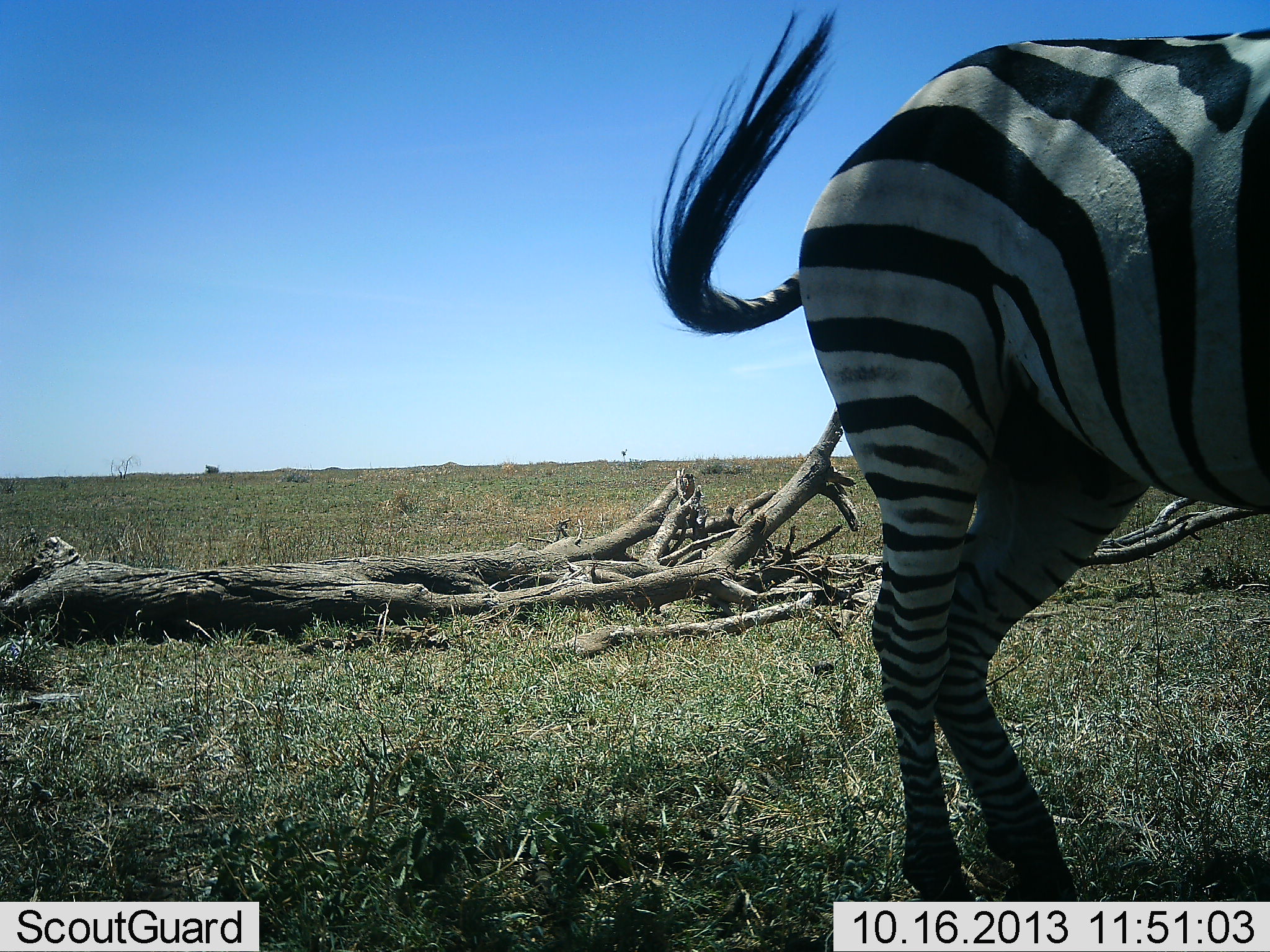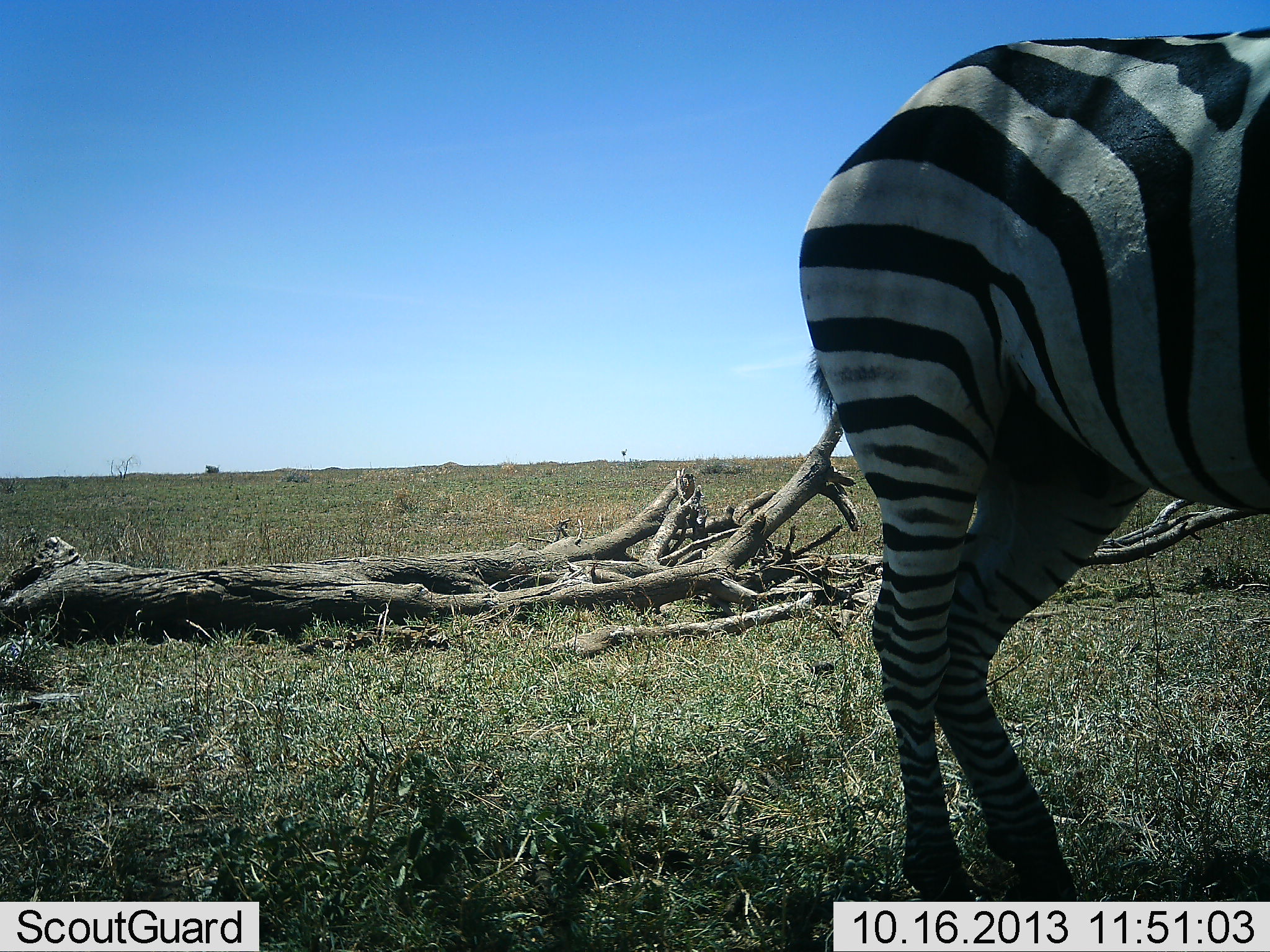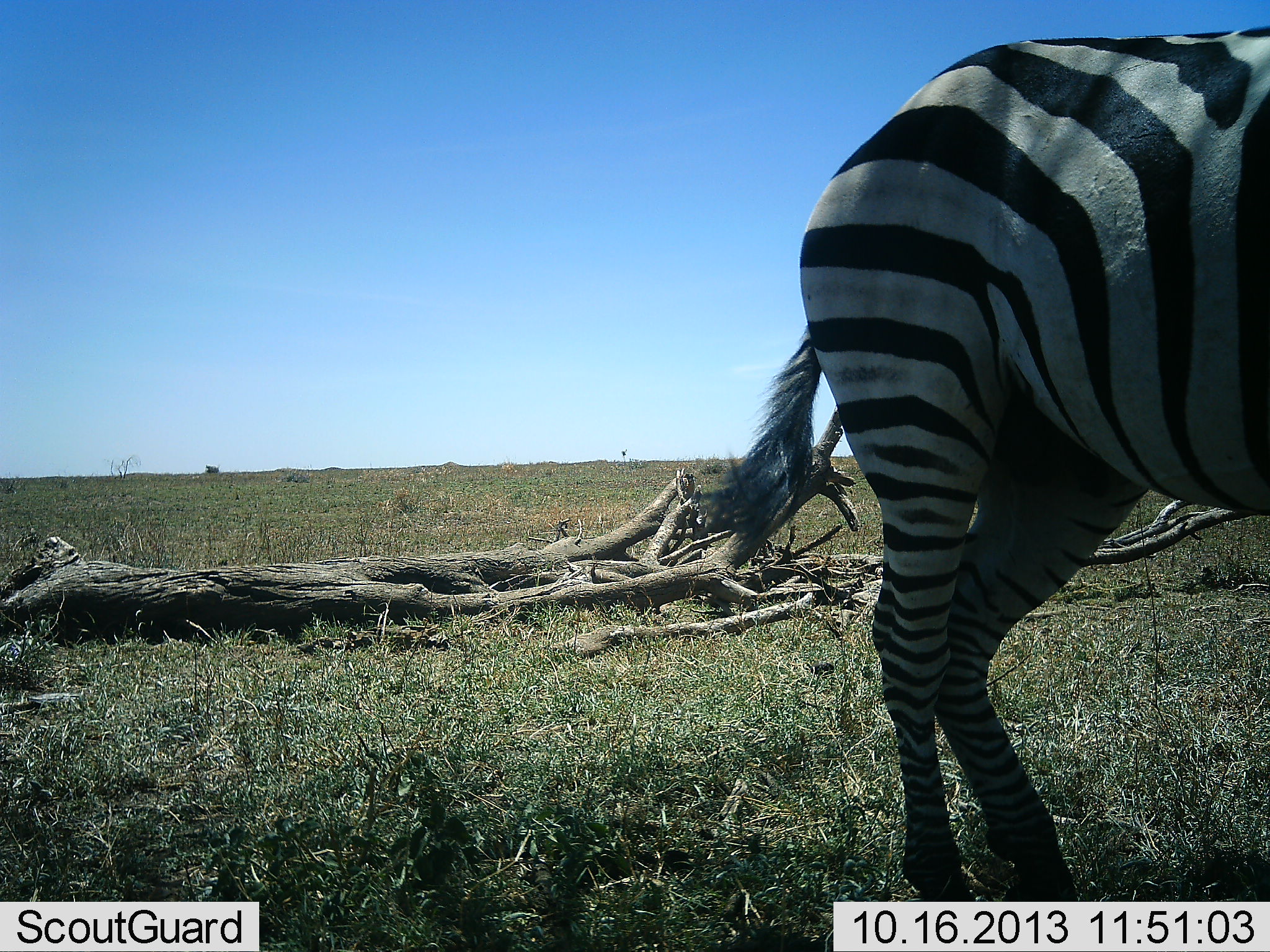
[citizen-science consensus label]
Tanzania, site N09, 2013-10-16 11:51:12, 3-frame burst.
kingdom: Animalia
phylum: Chordata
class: Mammalia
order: Perissodactyla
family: Equidae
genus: Equus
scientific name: Equus quagga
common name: plains zebra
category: zebra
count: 1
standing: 100%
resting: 0%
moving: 0%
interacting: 0%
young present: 0%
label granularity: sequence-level